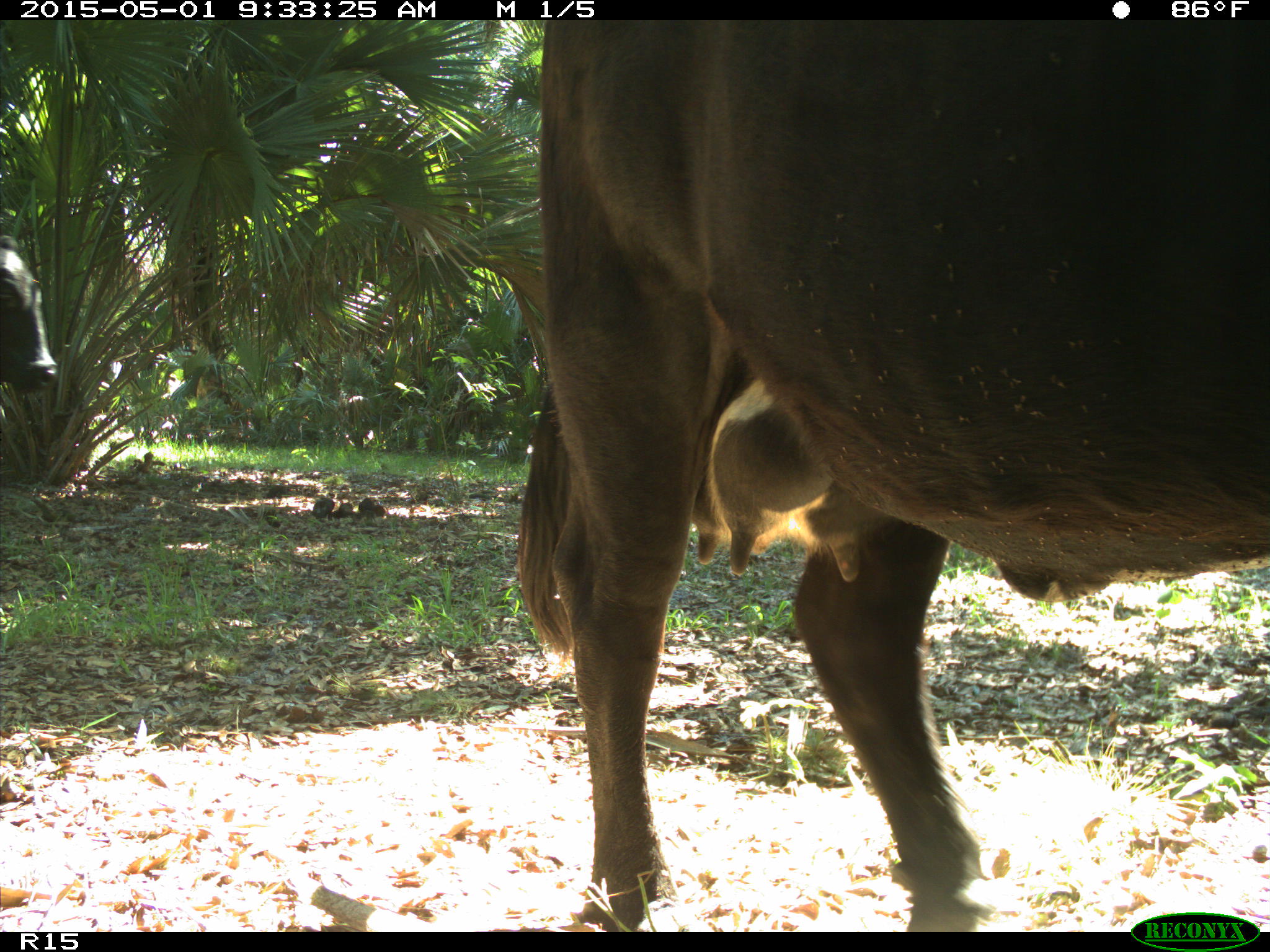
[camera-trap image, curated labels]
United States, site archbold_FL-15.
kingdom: Animalia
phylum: Chordata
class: Mammalia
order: Artiodactyla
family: Bovidae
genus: Bos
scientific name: Bos taurus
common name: domestic cow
Bos taurus (domestic cow).